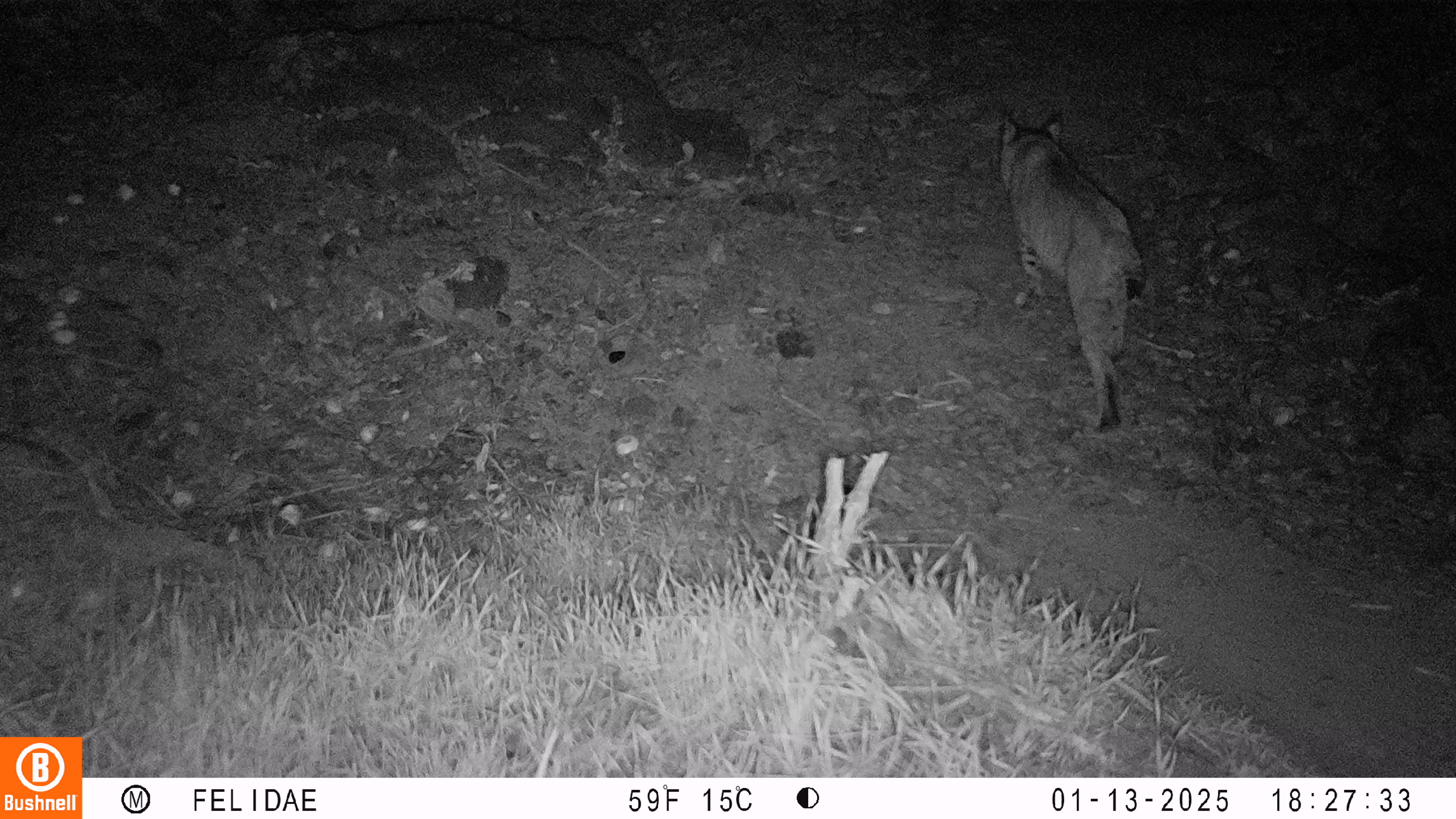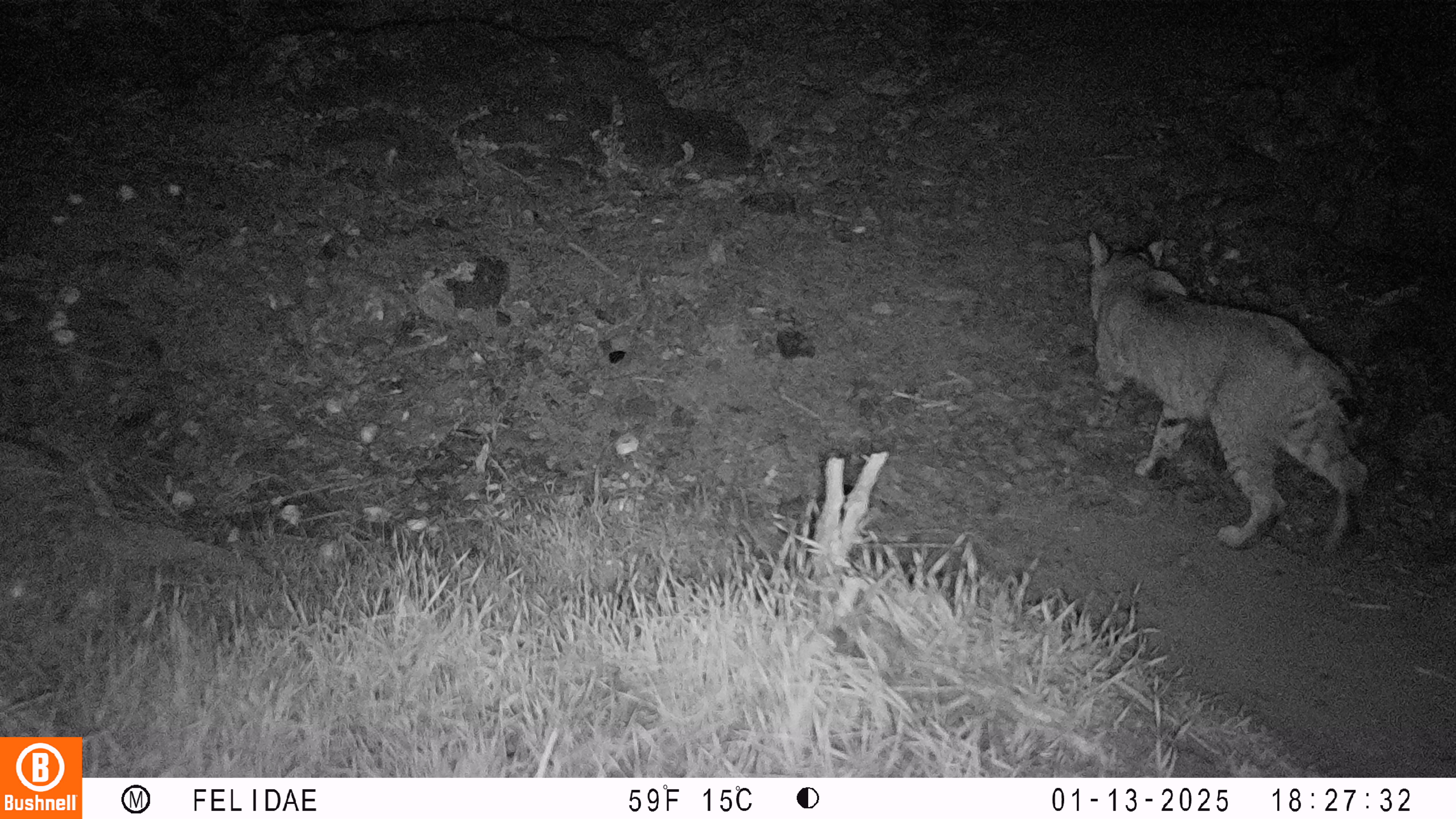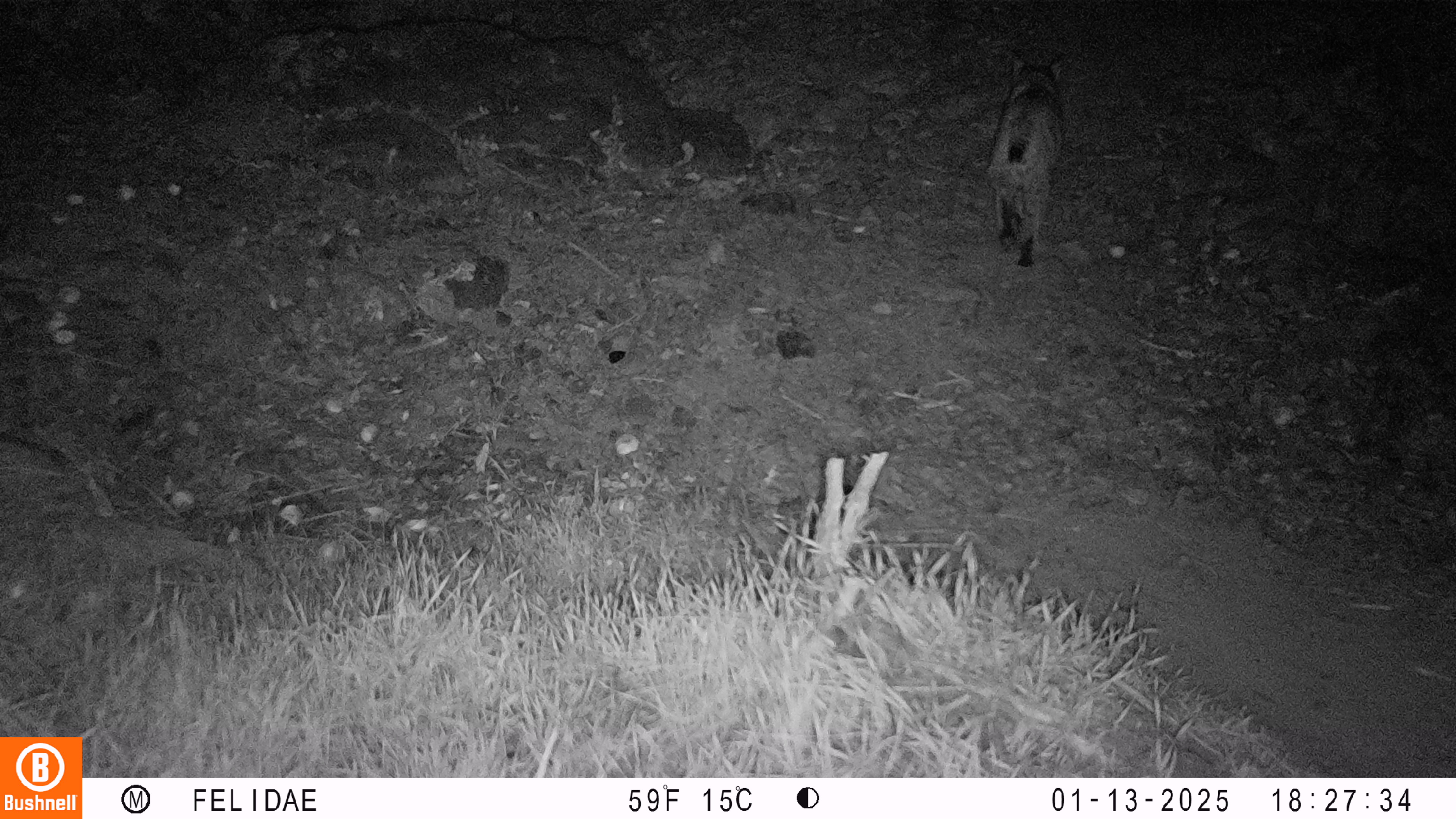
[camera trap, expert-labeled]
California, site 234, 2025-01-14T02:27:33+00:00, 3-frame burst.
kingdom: Animalia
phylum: Chordata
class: Mammalia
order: Carnivora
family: Felidae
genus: Lynx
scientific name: Lynx rufus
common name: bobcat